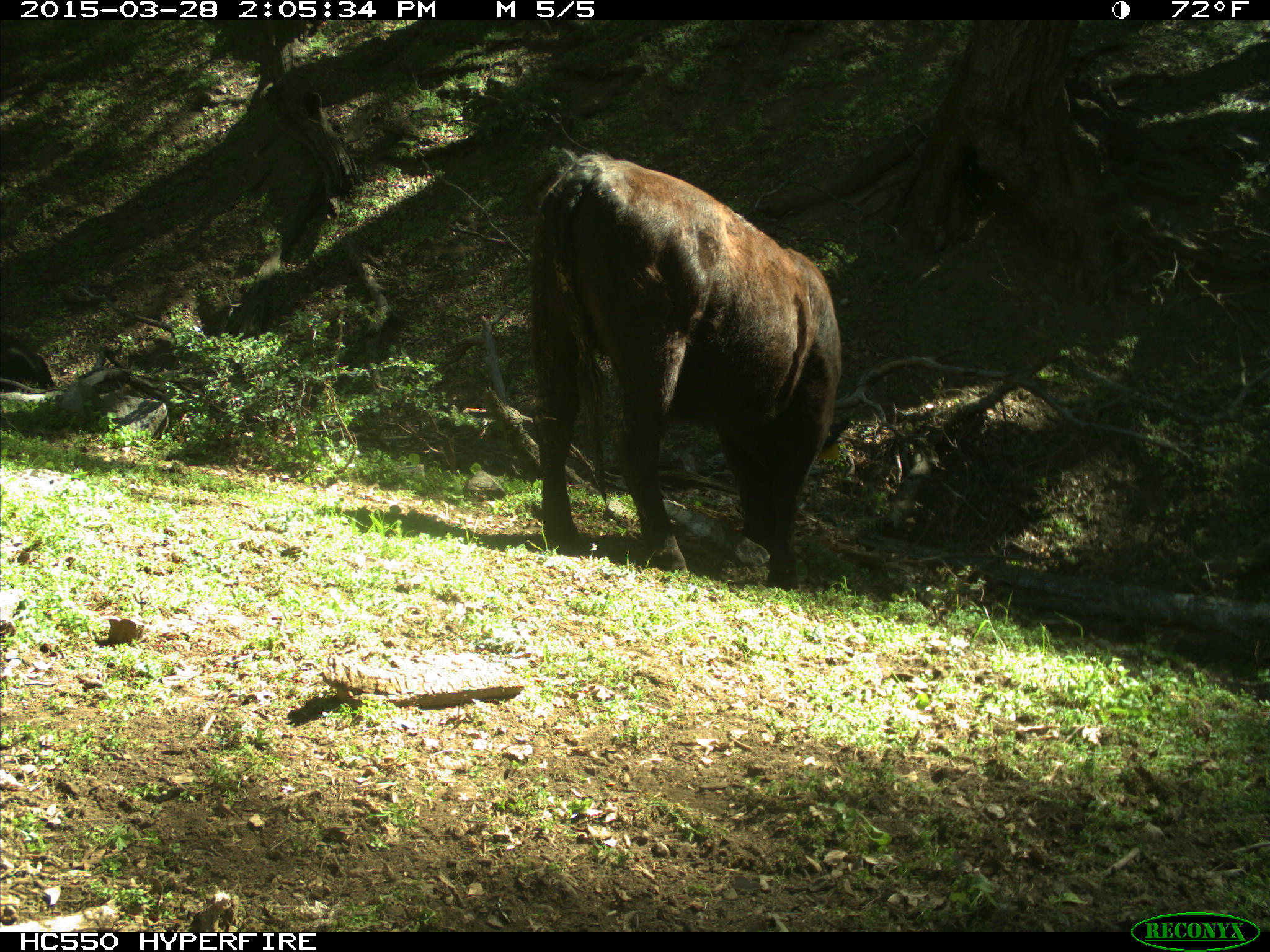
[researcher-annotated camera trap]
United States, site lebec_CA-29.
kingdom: Animalia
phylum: Chordata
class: Mammalia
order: Artiodactyla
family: Bovidae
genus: Bos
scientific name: Bos taurus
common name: domestic cow